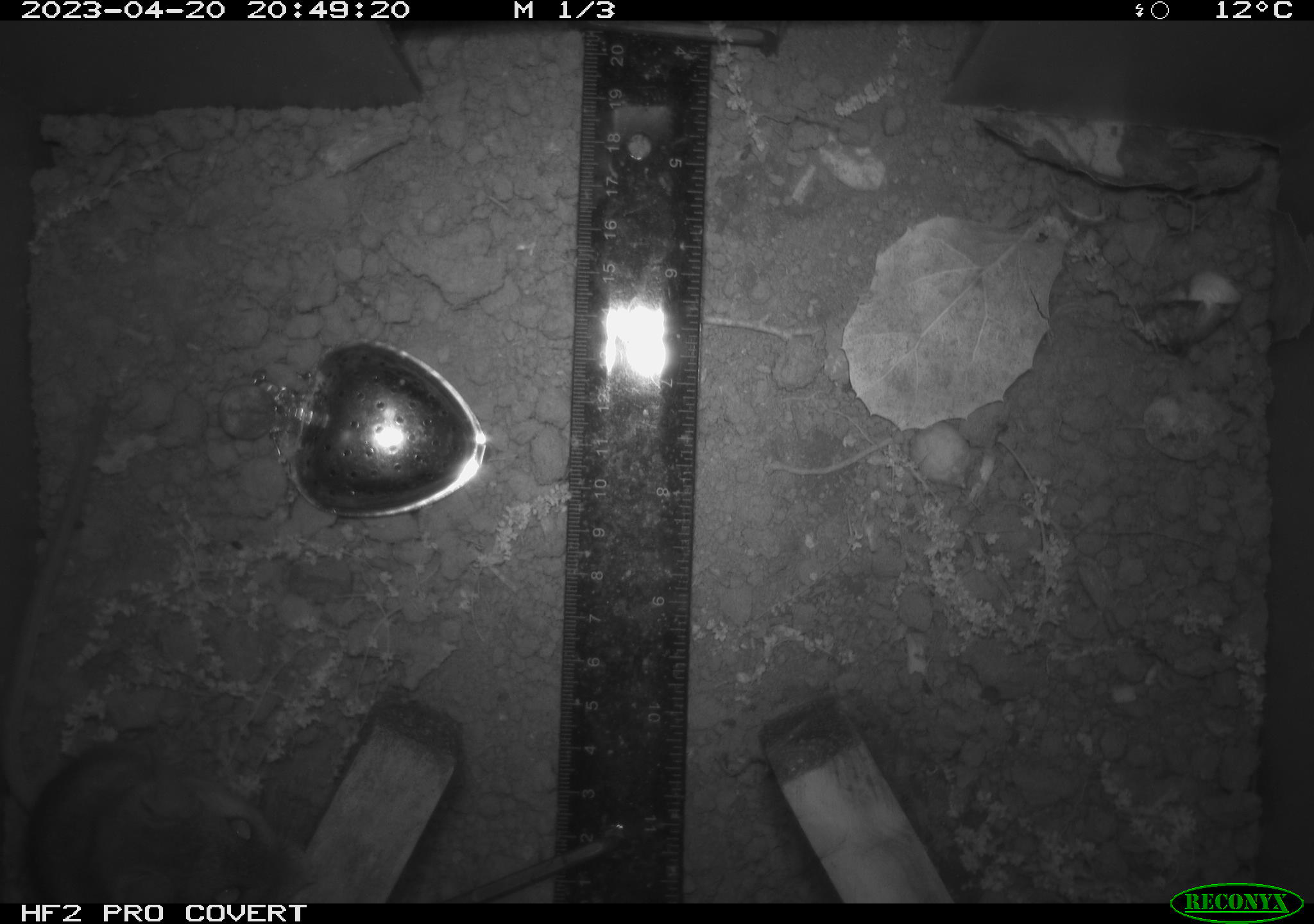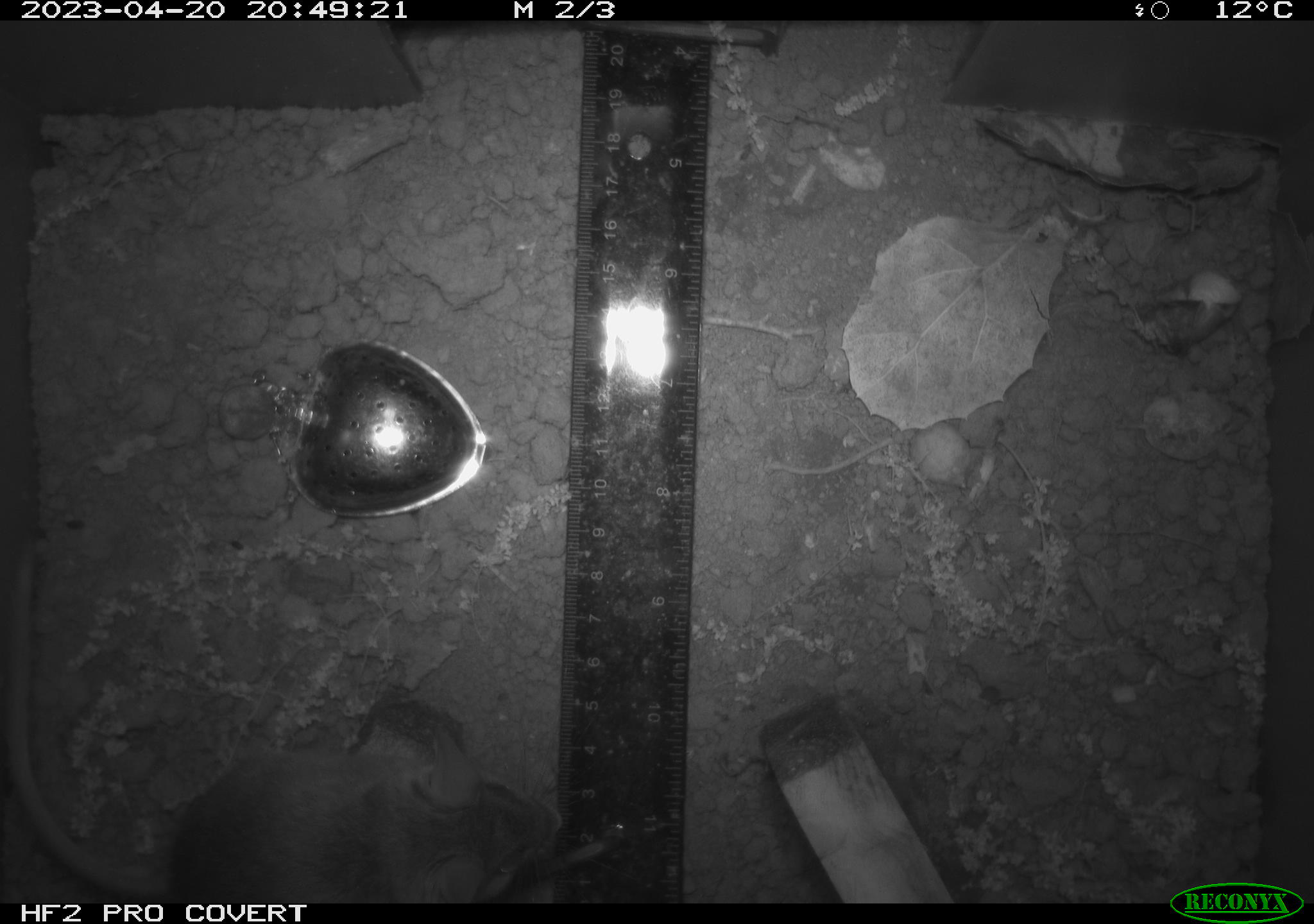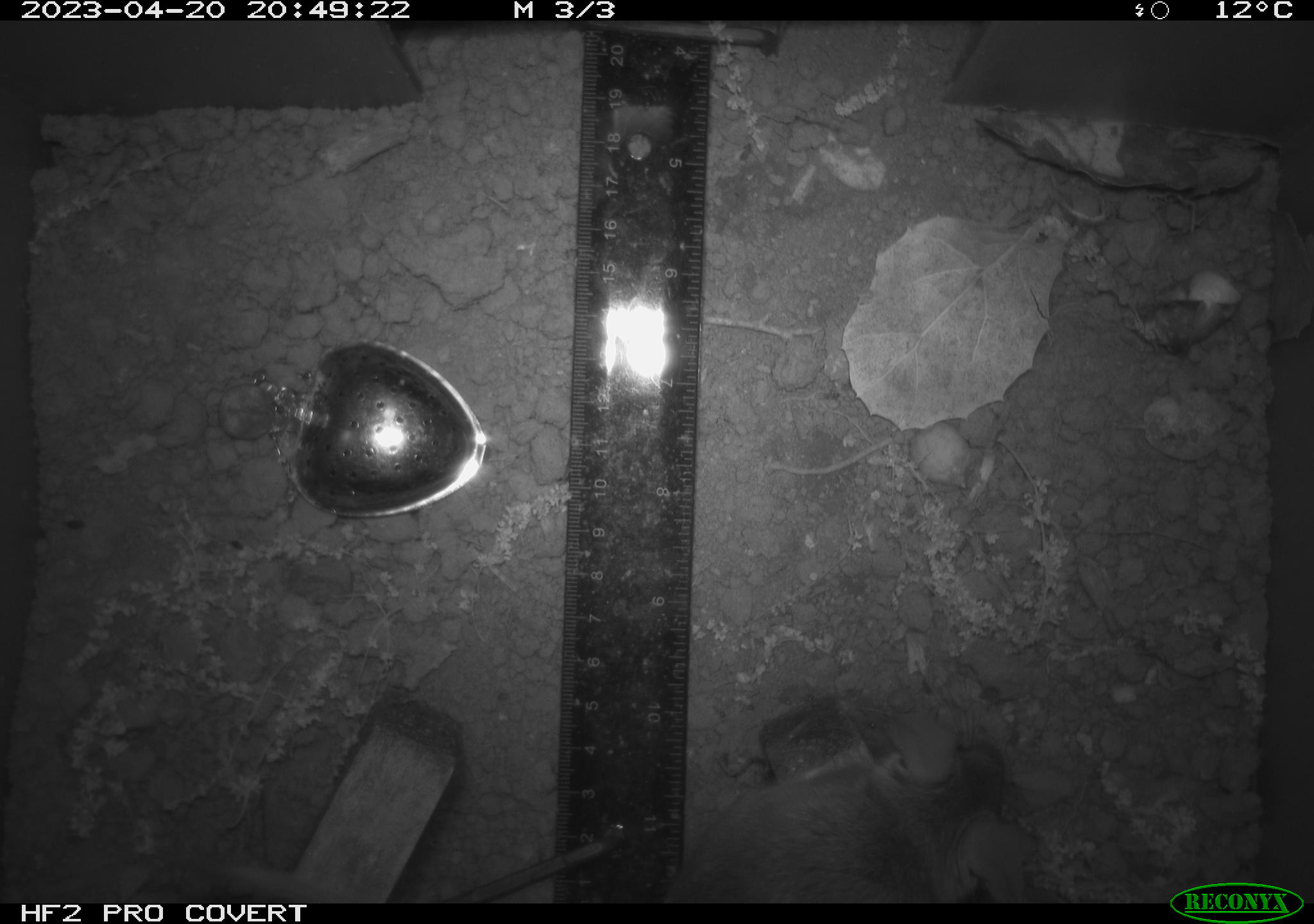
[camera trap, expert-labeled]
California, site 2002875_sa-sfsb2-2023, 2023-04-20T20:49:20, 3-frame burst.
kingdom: Animalia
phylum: Chordata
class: Mammalia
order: Rodentia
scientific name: Rodentia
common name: mouse species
Mouse species (Rodentia).